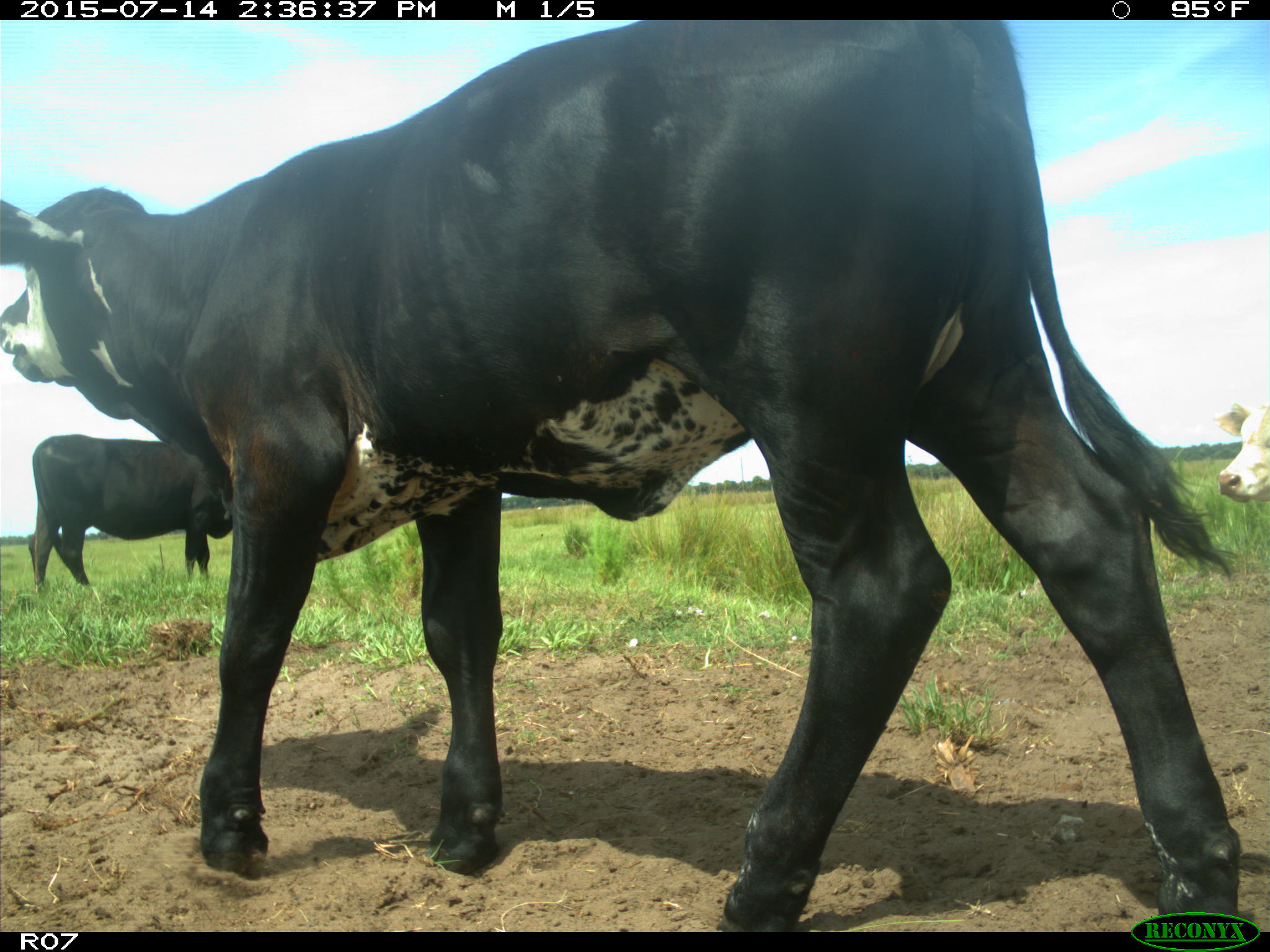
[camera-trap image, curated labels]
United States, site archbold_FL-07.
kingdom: Animalia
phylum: Chordata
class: Mammalia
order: Artiodactyla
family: Bovidae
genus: Bos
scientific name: Bos taurus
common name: domestic cow